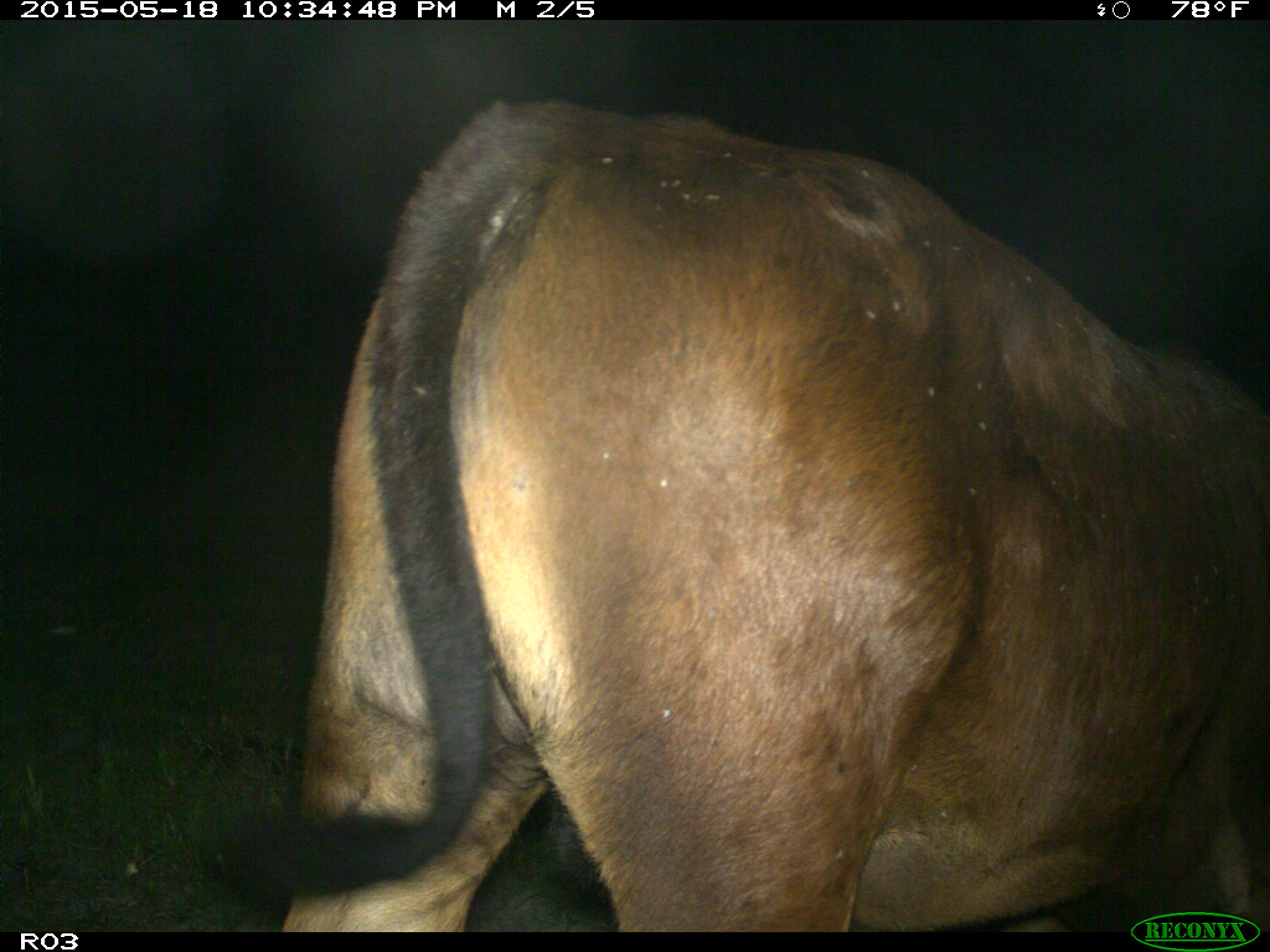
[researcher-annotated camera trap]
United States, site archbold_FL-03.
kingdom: Animalia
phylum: Chordata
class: Mammalia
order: Artiodactyla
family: Bovidae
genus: Bos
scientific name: Bos taurus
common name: domestic cow